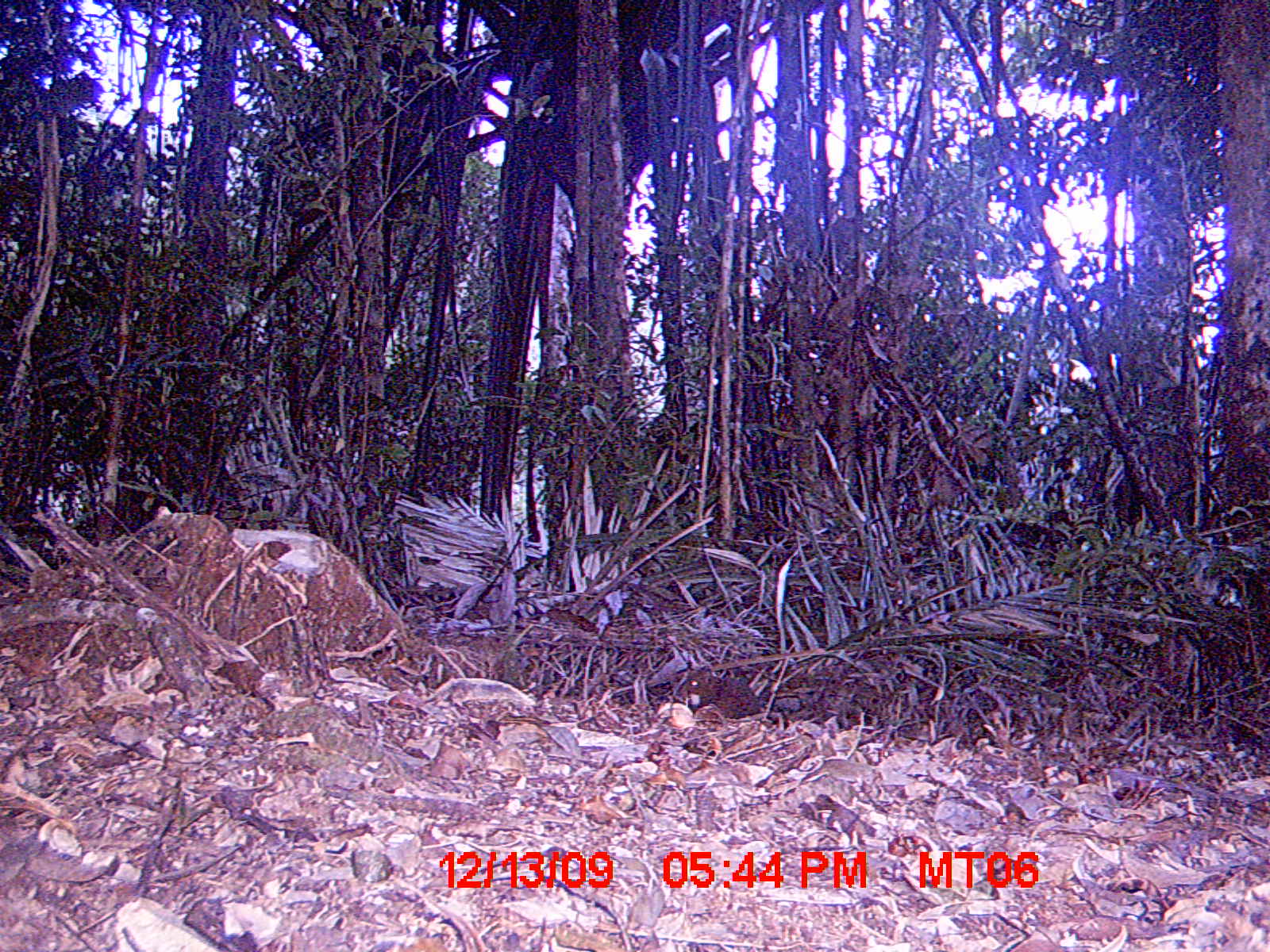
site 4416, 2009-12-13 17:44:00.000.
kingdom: Animalia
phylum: Chordata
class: Mammalia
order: Rodentia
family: Nesomyidae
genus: Hypogeomys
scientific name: Hypogeomys antimena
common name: malagasy giant rat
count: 1